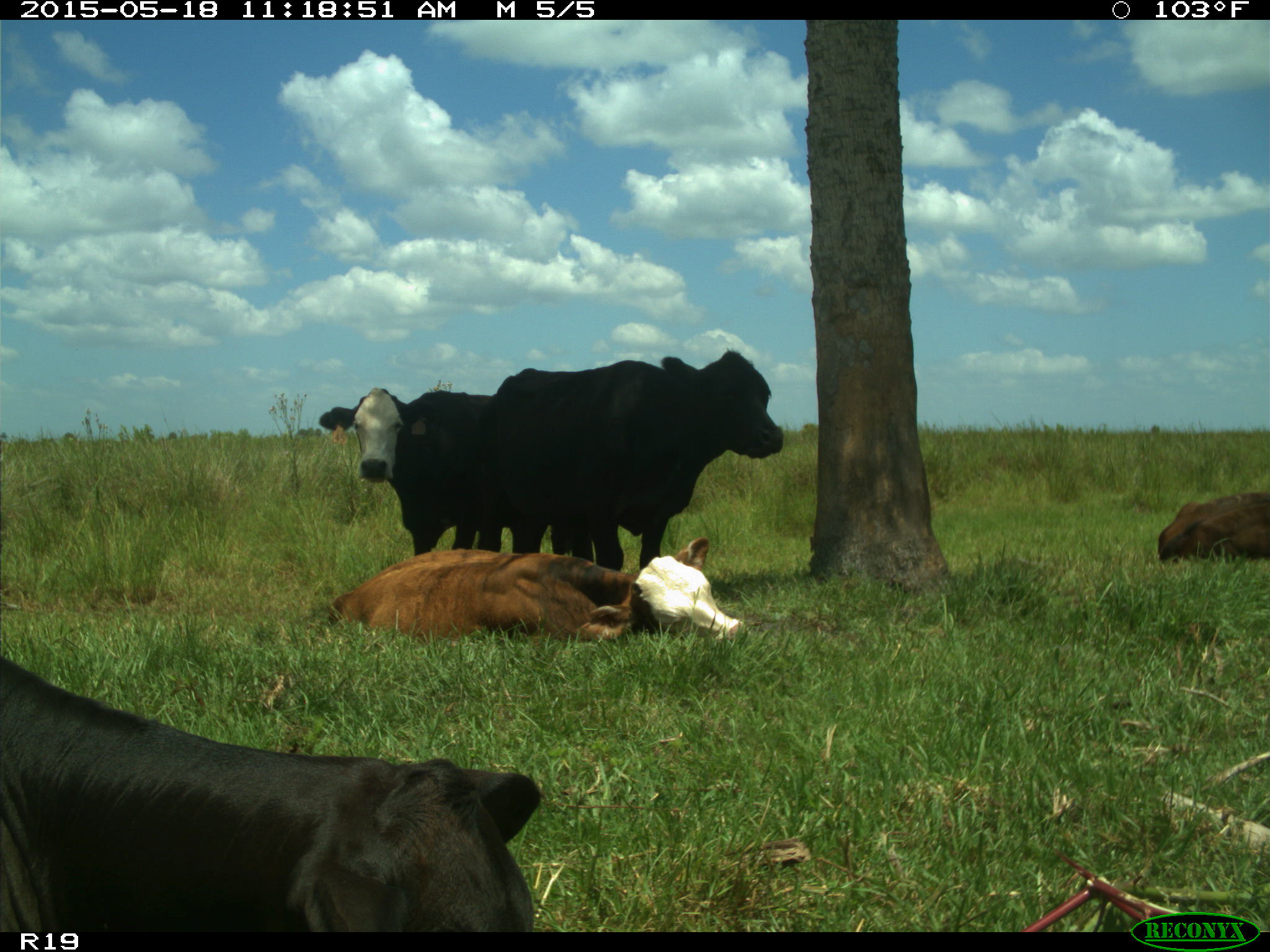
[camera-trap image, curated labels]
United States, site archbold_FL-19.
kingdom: Animalia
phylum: Chordata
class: Mammalia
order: Artiodactyla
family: Bovidae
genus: Bos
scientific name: Bos taurus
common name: domestic cow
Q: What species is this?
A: Bos taurus (domestic cow).